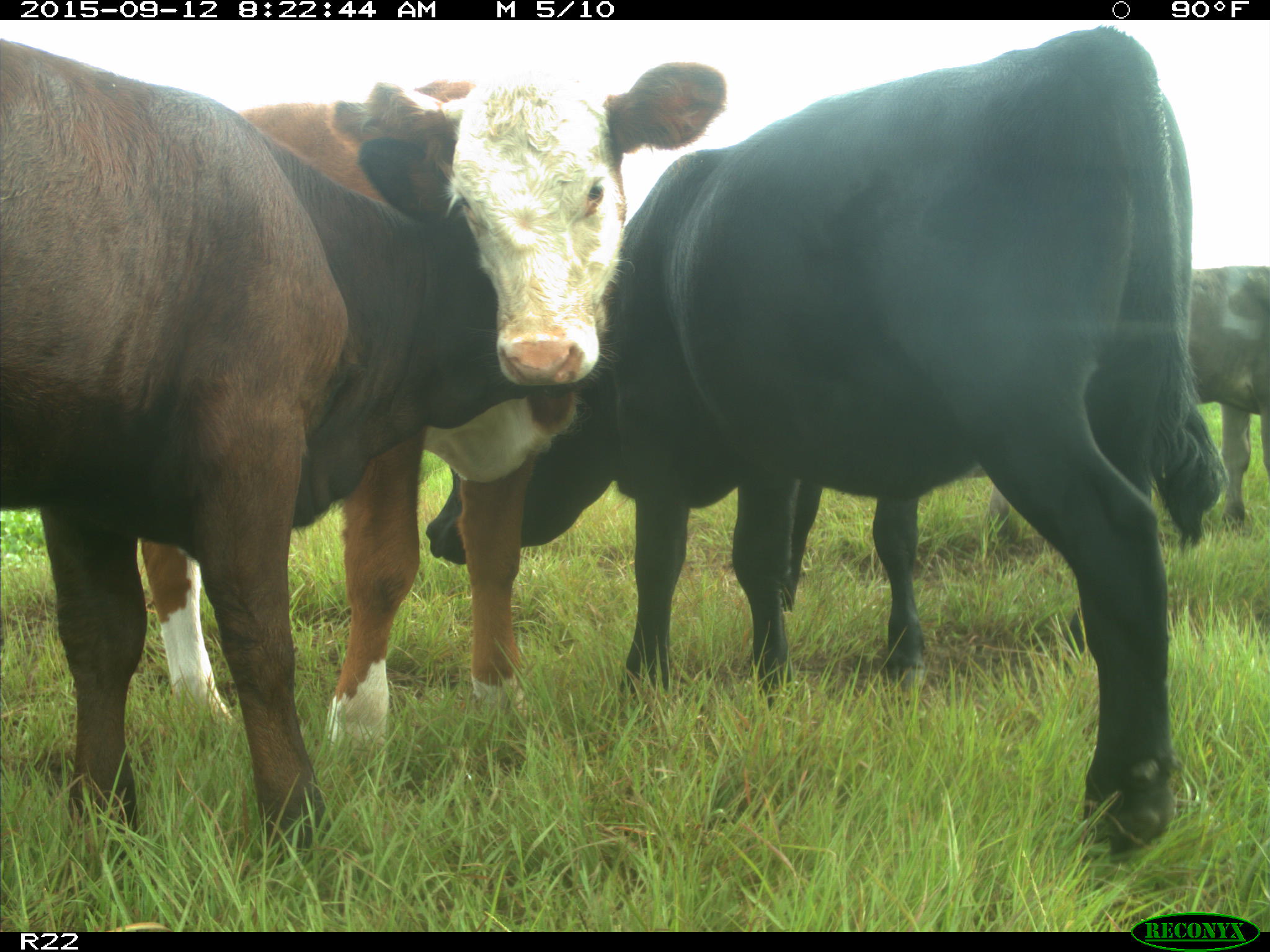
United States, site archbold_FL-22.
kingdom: Animalia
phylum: Chordata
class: Mammalia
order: Artiodactyla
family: Bovidae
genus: Bos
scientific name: Bos taurus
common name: domestic cow